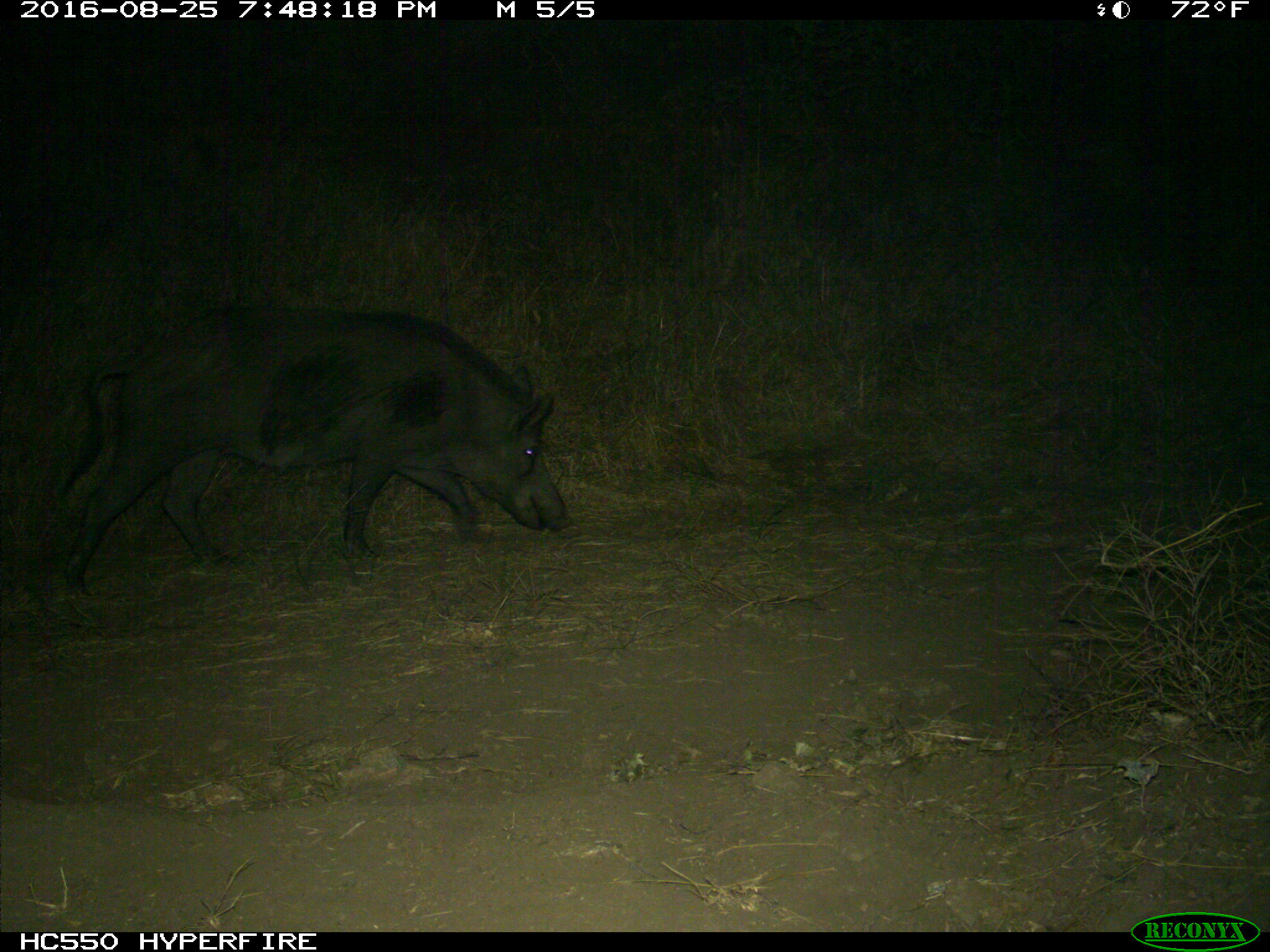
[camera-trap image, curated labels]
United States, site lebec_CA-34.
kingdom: Animalia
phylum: Chordata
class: Mammalia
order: Artiodactyla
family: Suidae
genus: Sus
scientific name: Sus scrofa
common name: wild boar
Sus scrofa (wild boar).